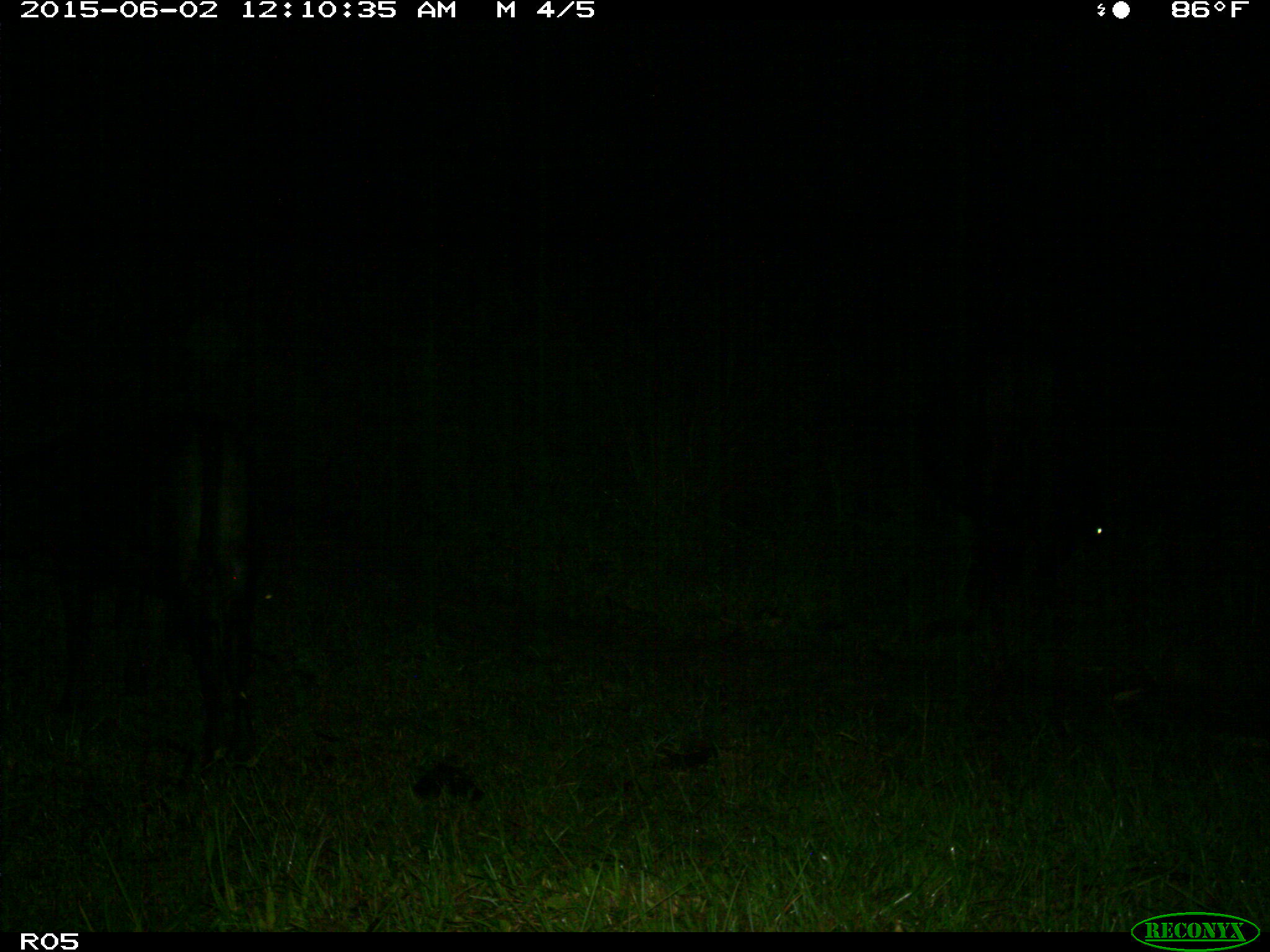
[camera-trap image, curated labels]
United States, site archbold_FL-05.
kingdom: Animalia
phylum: Chordata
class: Mammalia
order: Artiodactyla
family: Bovidae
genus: Bos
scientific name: Bos taurus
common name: domestic cow